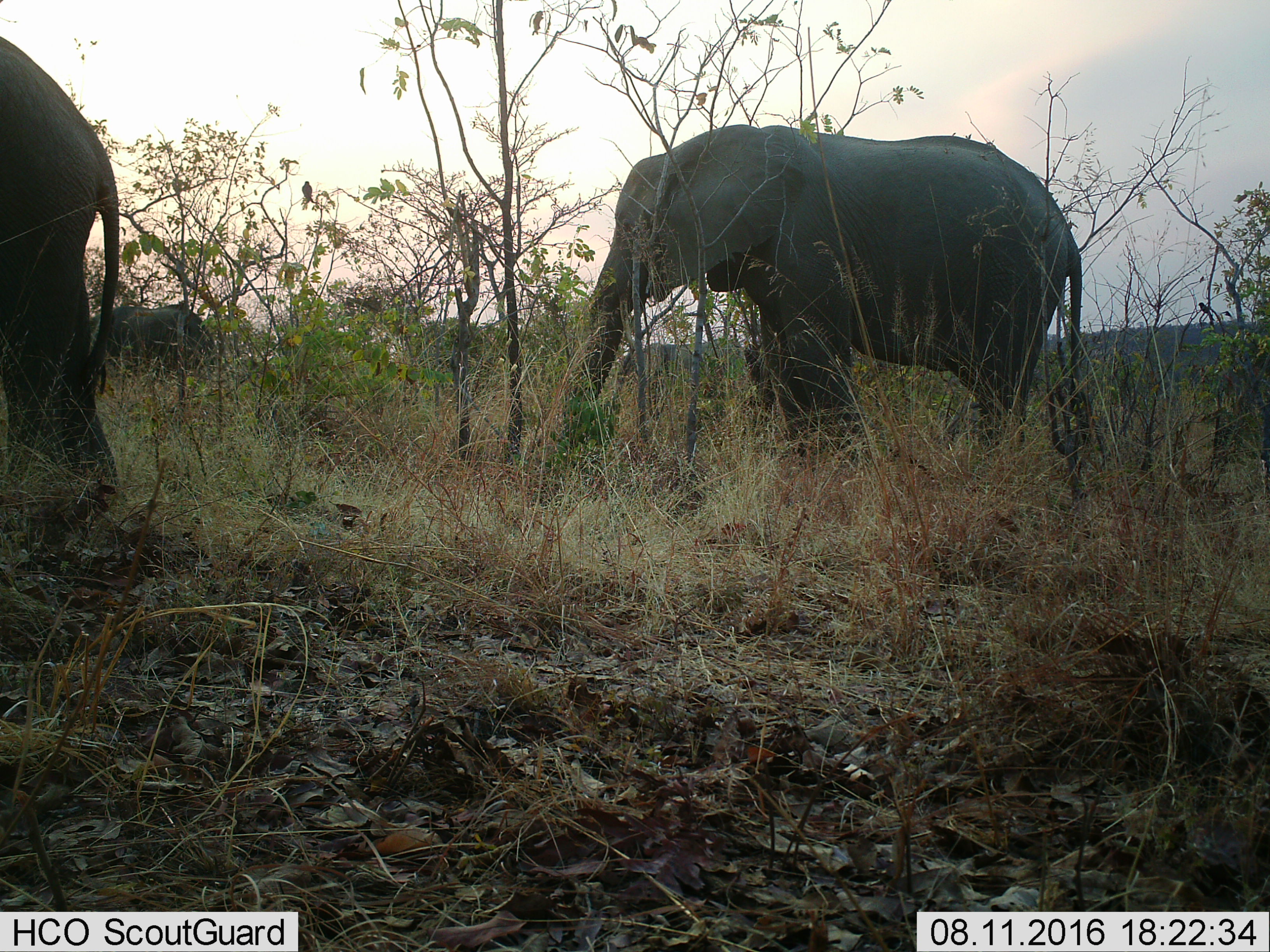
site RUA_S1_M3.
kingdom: Animalia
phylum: Chordata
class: Mammalia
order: Proboscidea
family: Elephantidae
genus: Loxodonta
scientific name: Loxodonta africana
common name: african bush elephant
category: elephant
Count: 3.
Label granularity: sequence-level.